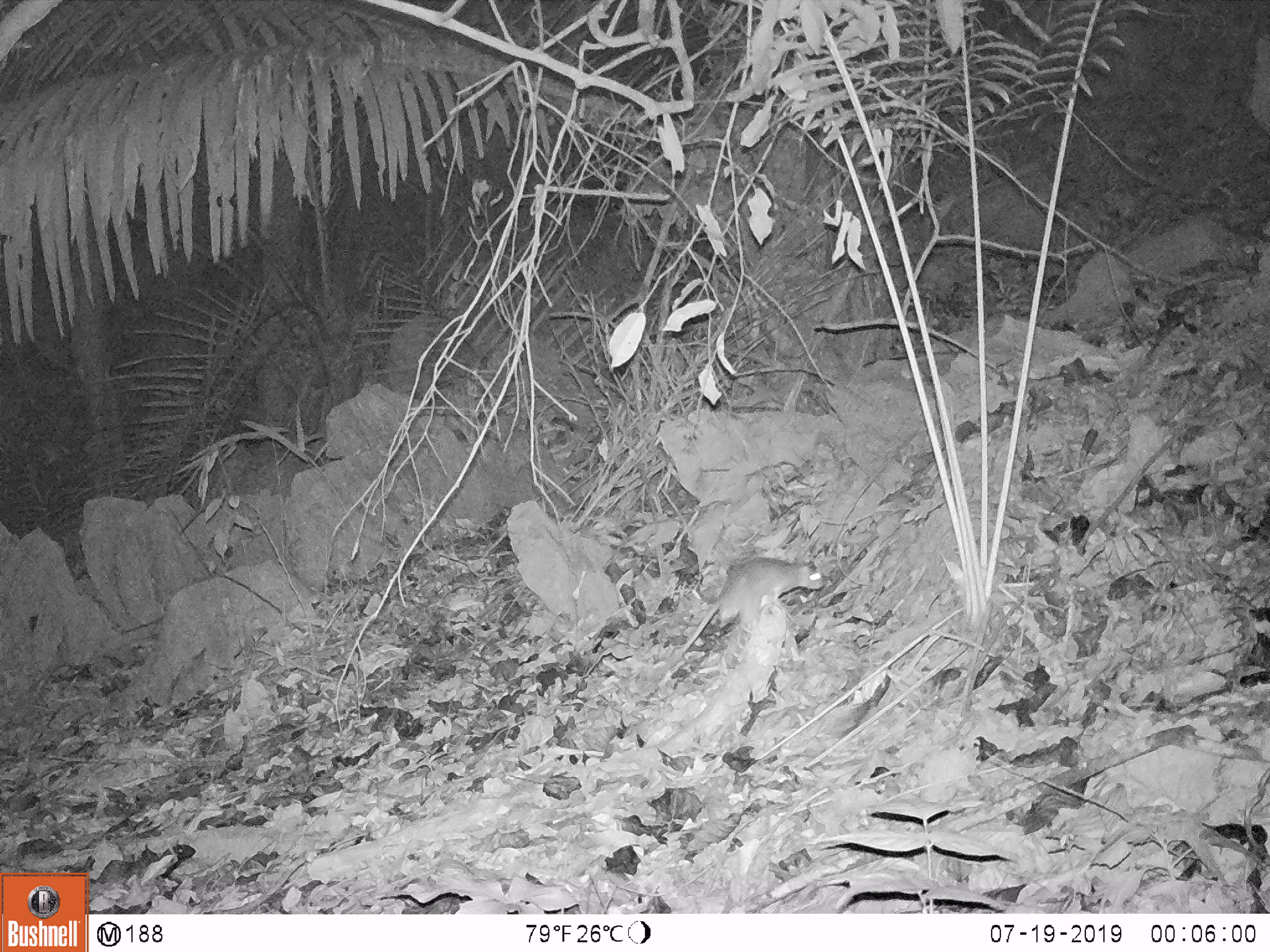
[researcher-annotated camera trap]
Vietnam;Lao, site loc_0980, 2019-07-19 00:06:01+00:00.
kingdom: Animalia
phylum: Chordata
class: Mammalia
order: Rodentia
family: Muridae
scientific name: Muridae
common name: old-world mice and rats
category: unidentified murid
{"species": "unidentified murid (old-world mice and rats) (Muridae)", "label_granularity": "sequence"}